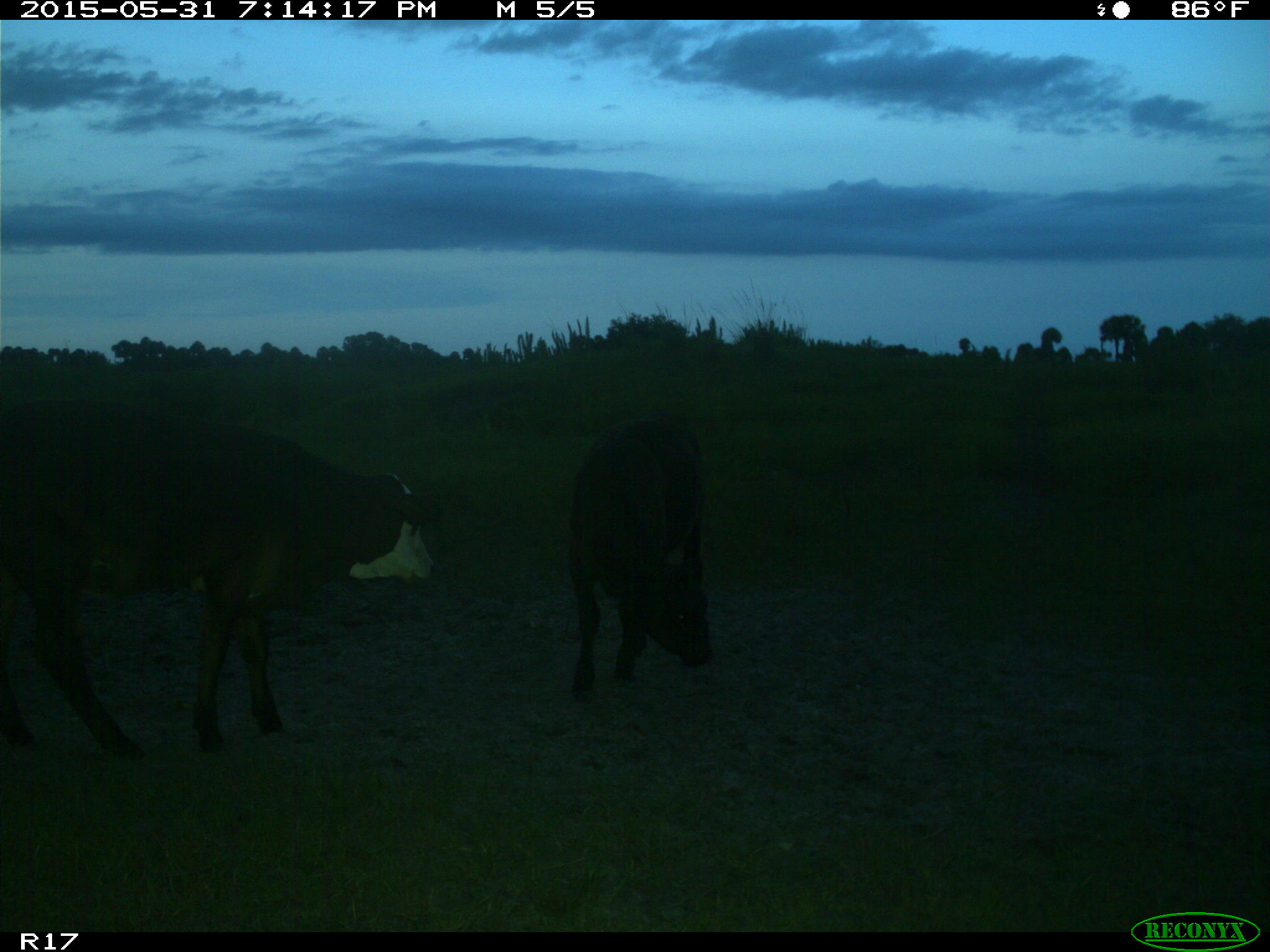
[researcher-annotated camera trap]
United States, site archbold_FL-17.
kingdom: Animalia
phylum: Chordata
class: Mammalia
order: Artiodactyla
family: Bovidae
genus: Bos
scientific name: Bos taurus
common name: domestic cow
Bos taurus (domestic cow).